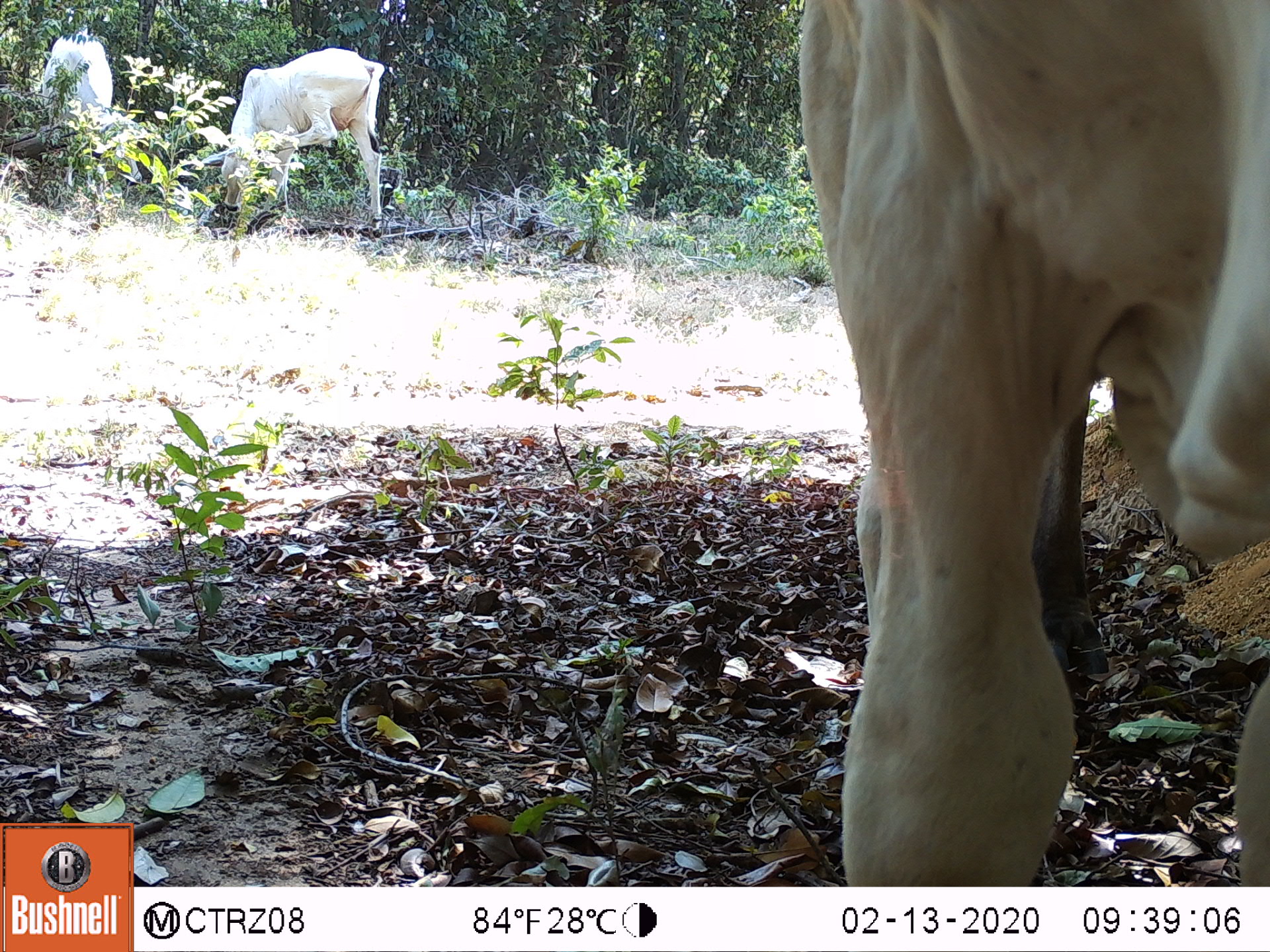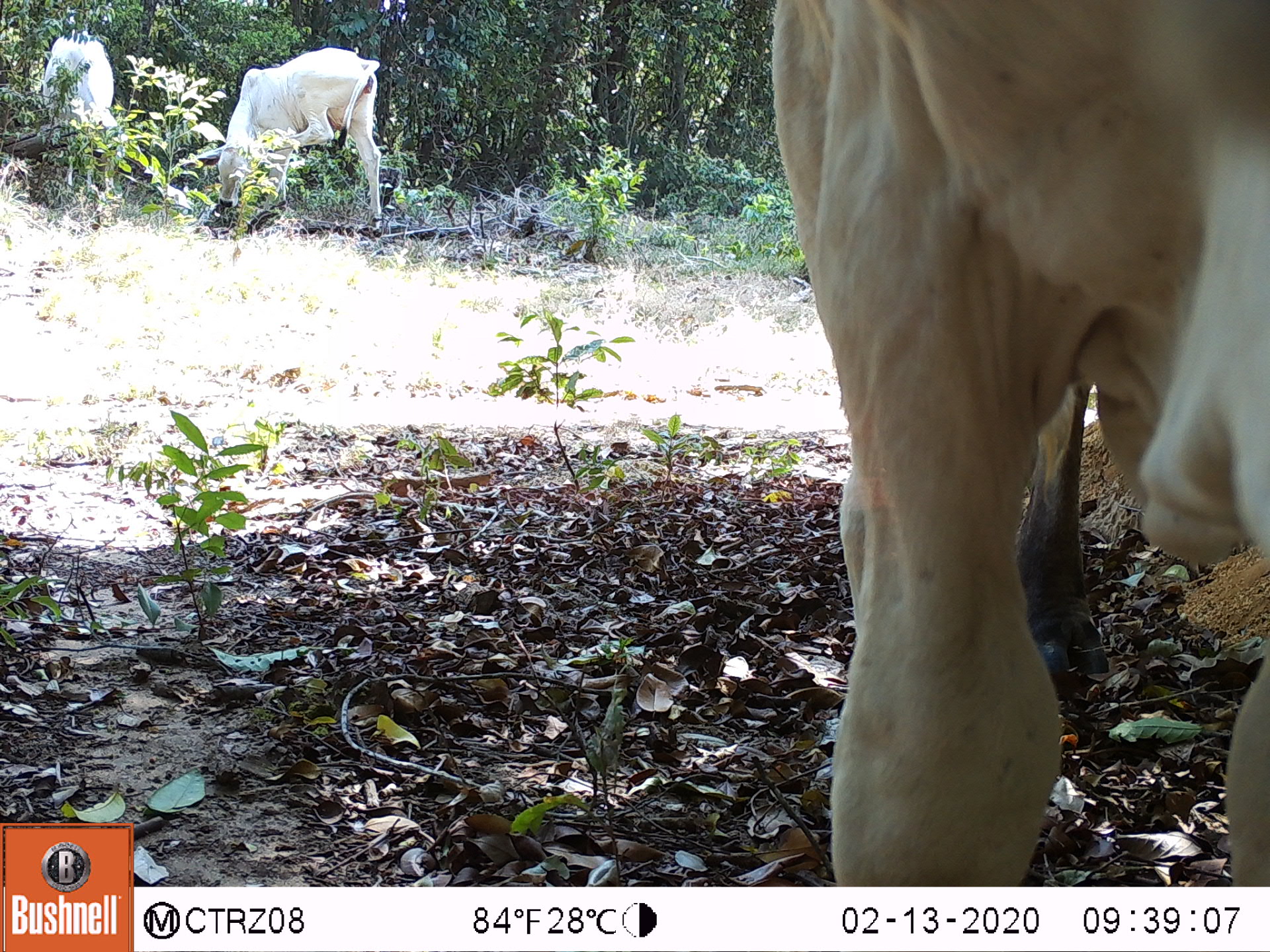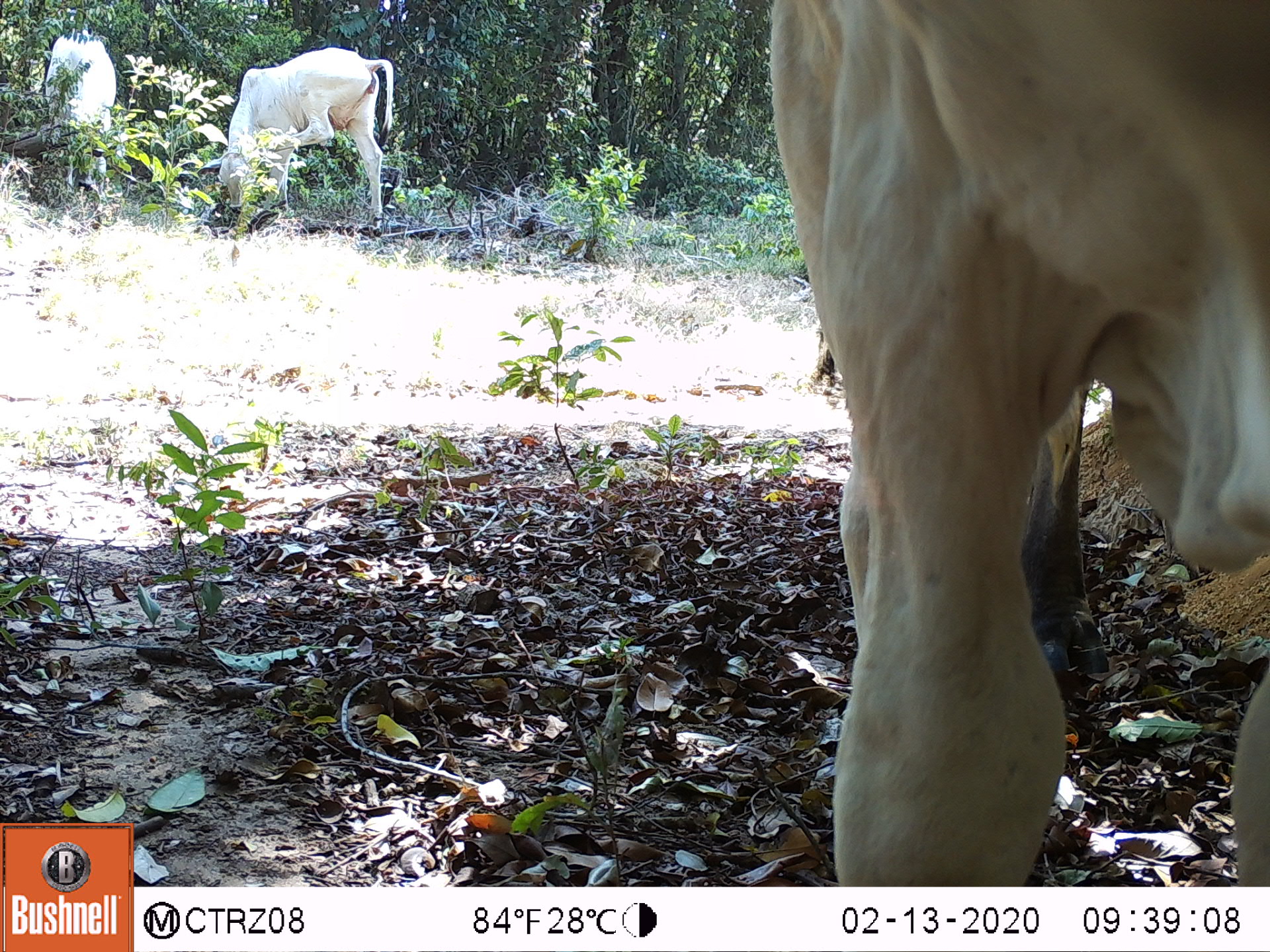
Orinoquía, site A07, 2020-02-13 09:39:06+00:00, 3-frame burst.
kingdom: Animalia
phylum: Chordata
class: Mammalia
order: Artiodactyla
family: Bovidae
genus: Bos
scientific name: Bos taurus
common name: cow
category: cattle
Cattle (cow) (Bos taurus).